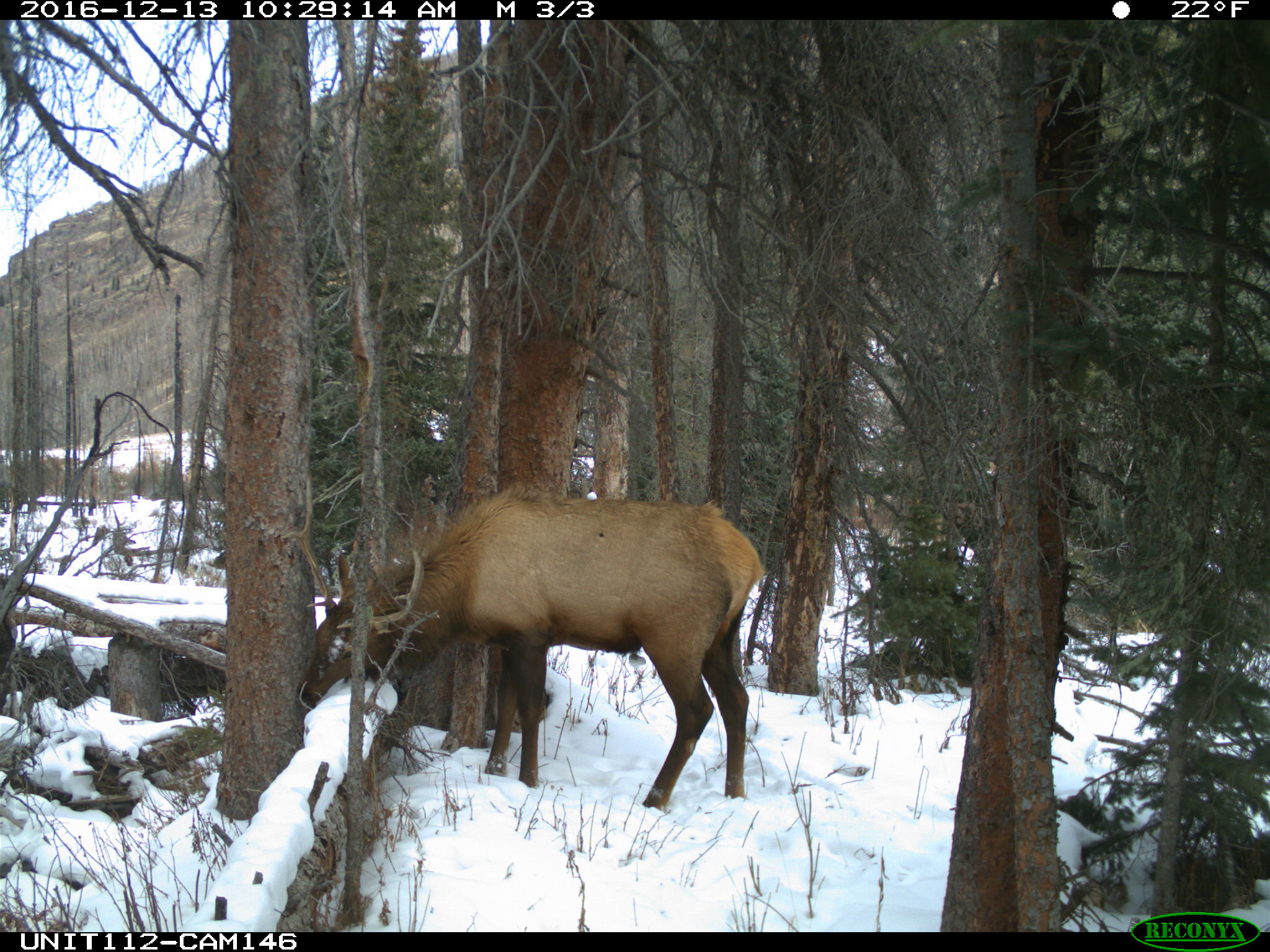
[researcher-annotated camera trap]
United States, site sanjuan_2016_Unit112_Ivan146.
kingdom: Animalia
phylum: Chordata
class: Mammalia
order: Artiodactyla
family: Cervidae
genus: Cervus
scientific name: Cervus elaphus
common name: red deer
Cervus elaphus (red deer).